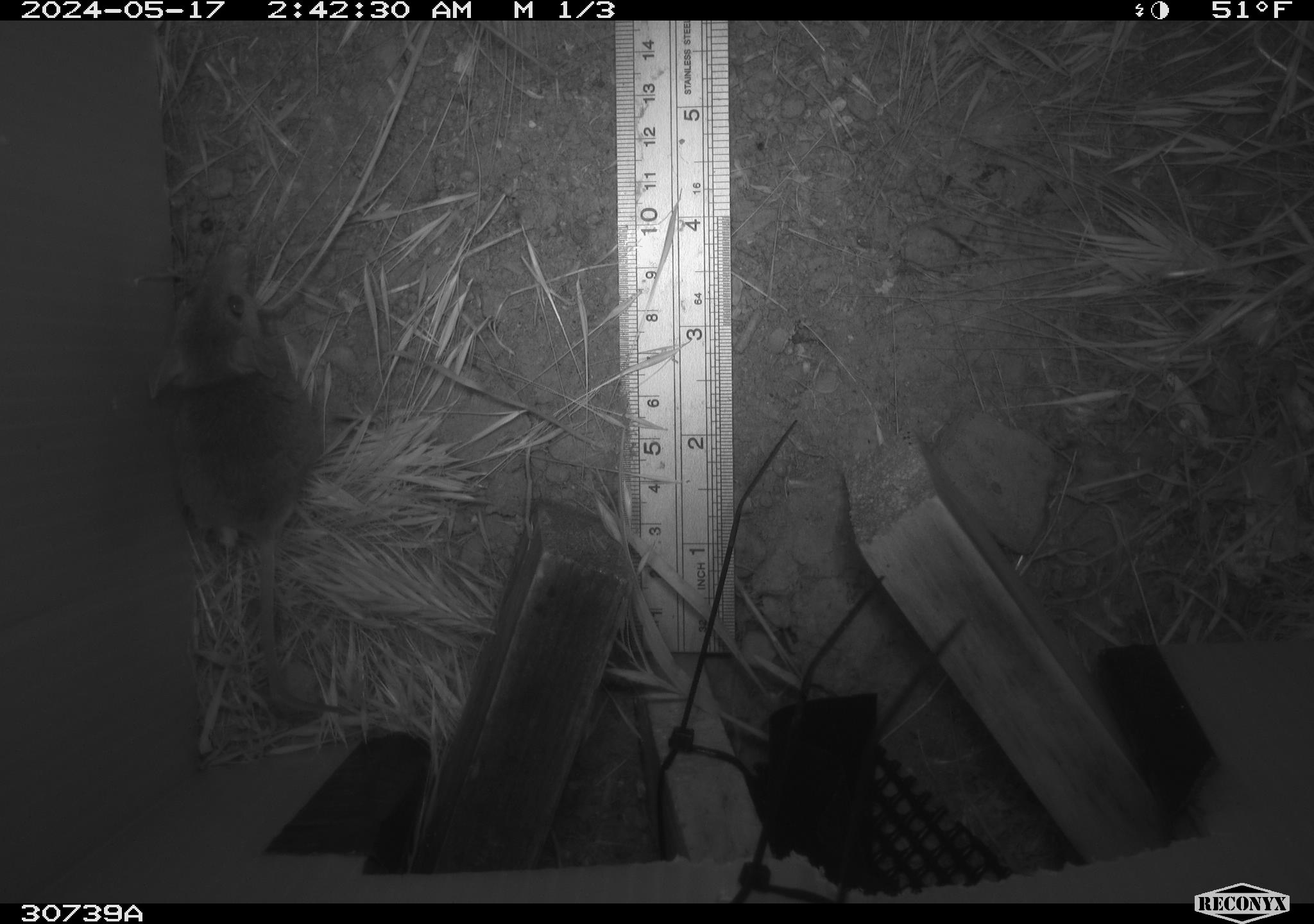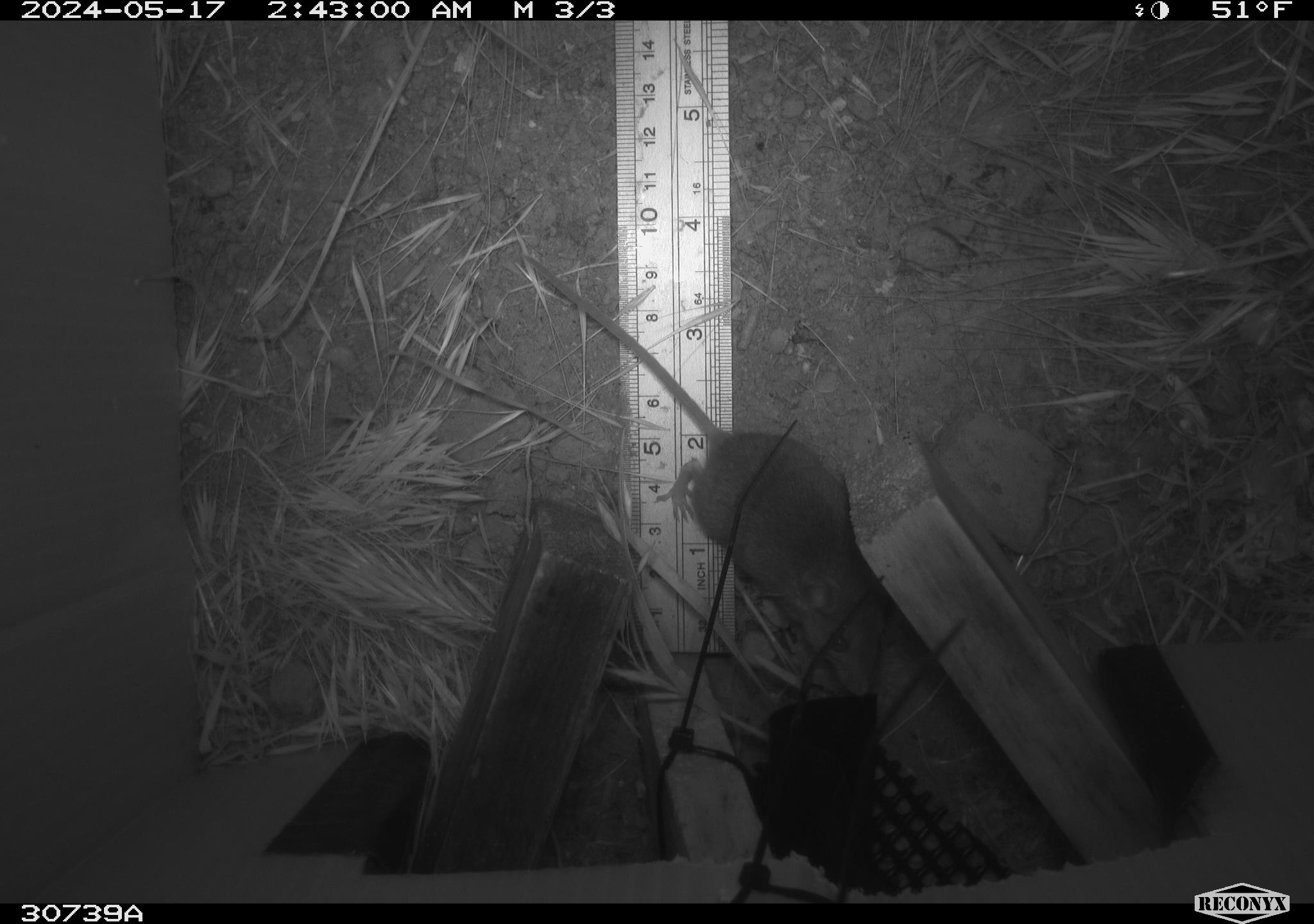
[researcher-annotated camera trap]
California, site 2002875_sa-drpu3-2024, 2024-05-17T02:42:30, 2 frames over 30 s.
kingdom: Animalia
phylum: Chordata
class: Mammalia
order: Rodentia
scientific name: Rodentia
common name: rodent